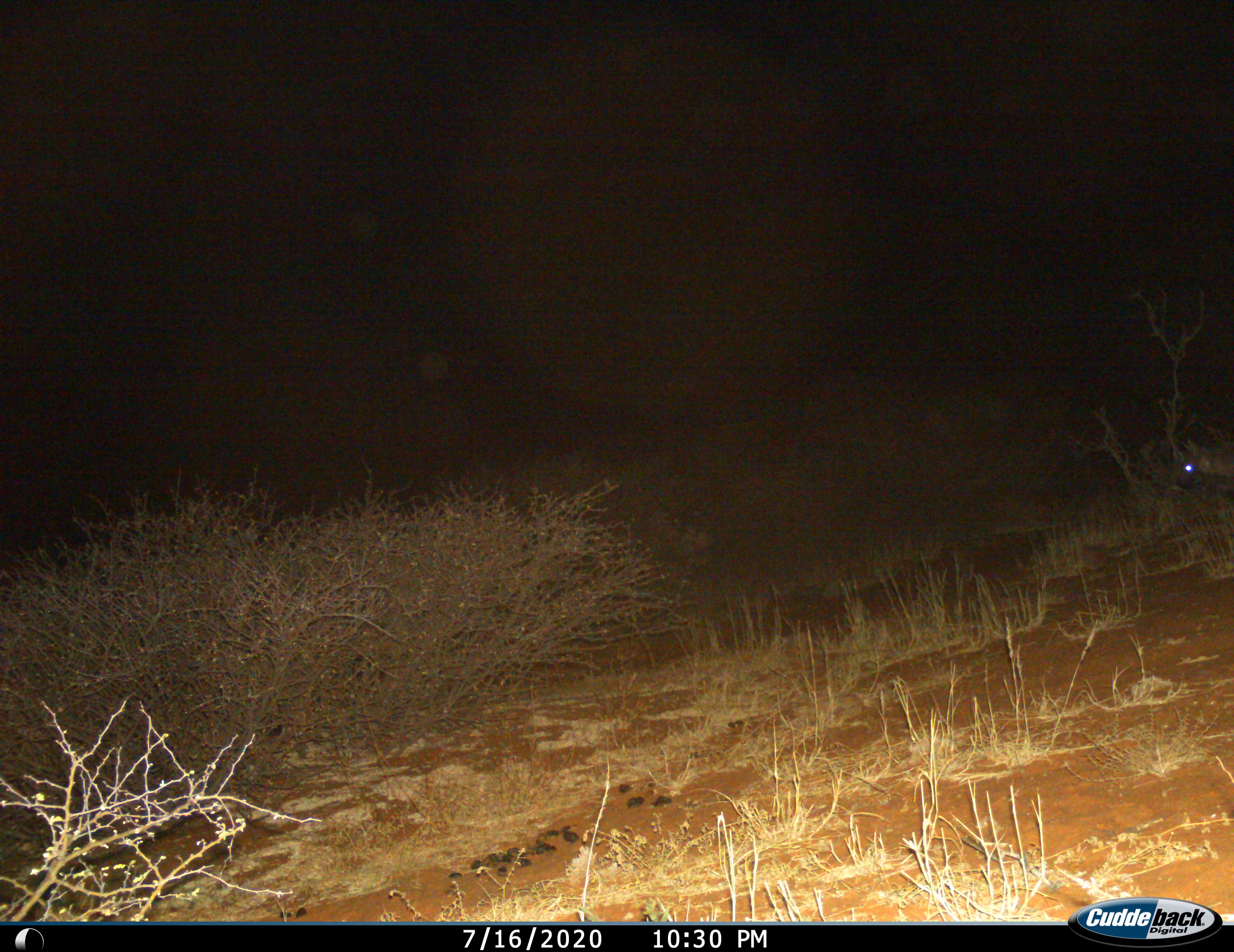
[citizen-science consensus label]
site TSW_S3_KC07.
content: unidentified animal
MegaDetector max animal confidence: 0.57